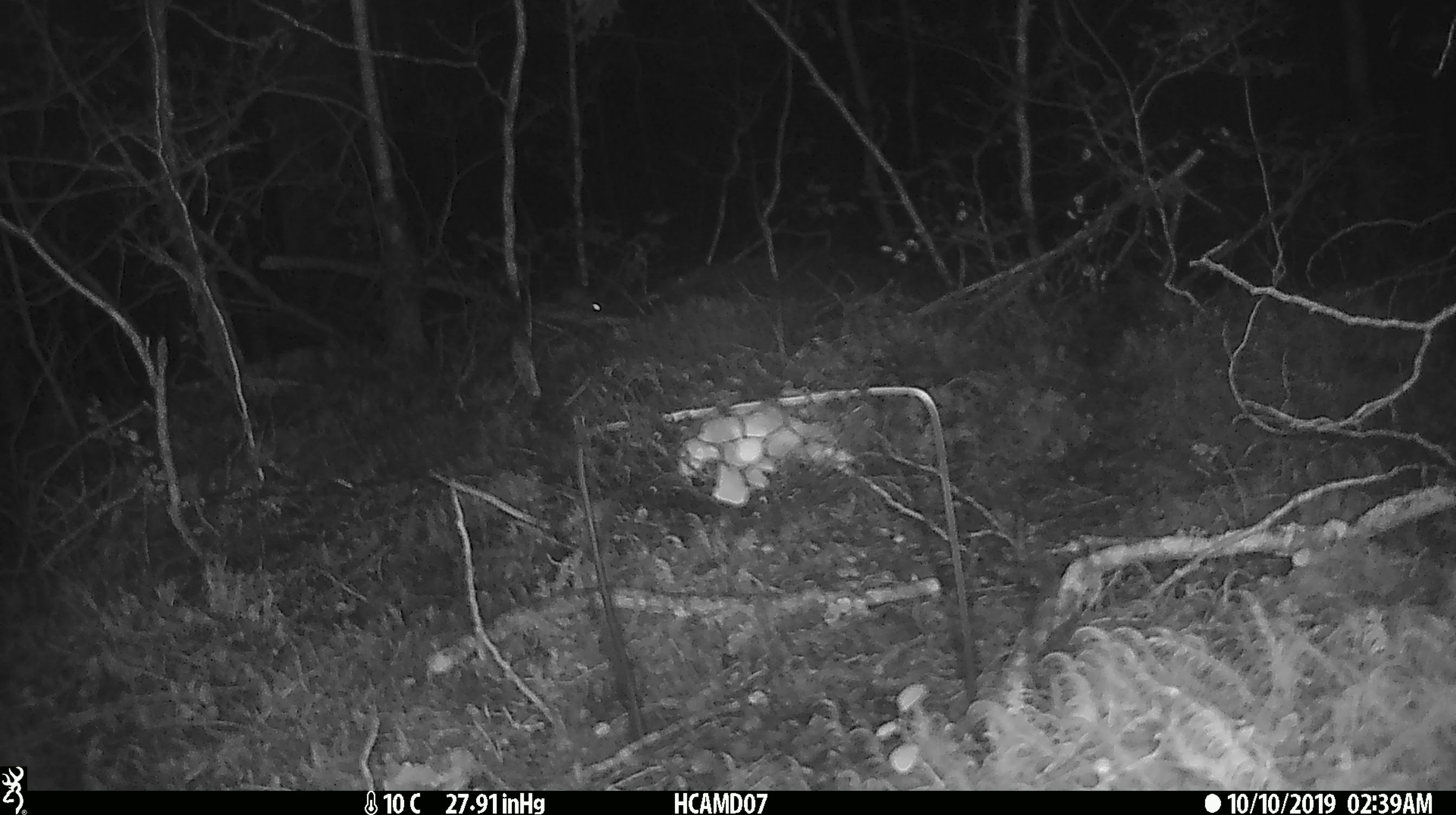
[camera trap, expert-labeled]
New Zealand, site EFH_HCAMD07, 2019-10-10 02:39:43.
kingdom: Animalia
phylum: Chordata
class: Mammalia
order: Rodentia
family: Muridae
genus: Mus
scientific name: Mus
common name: mouse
Mouse (Mus).